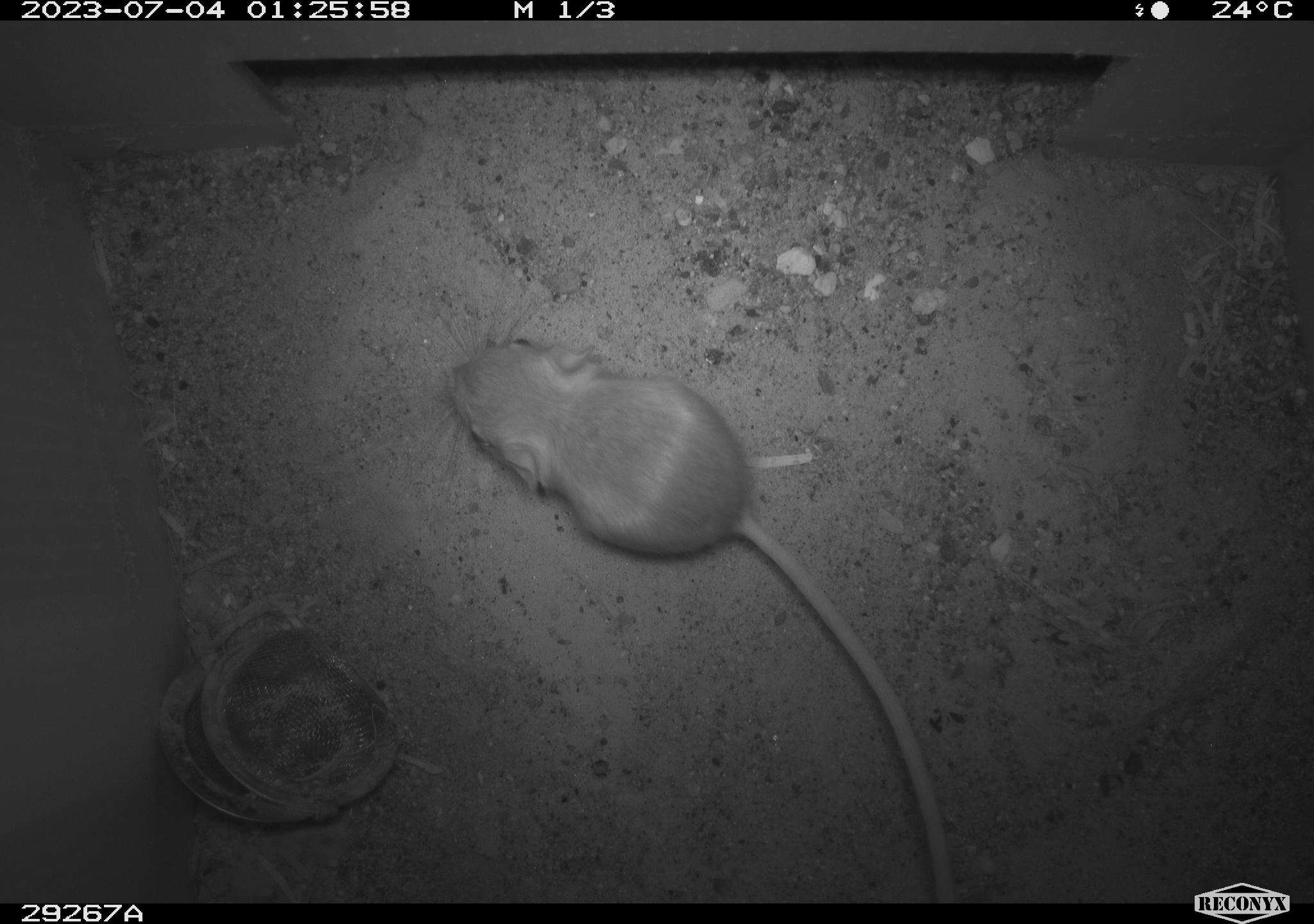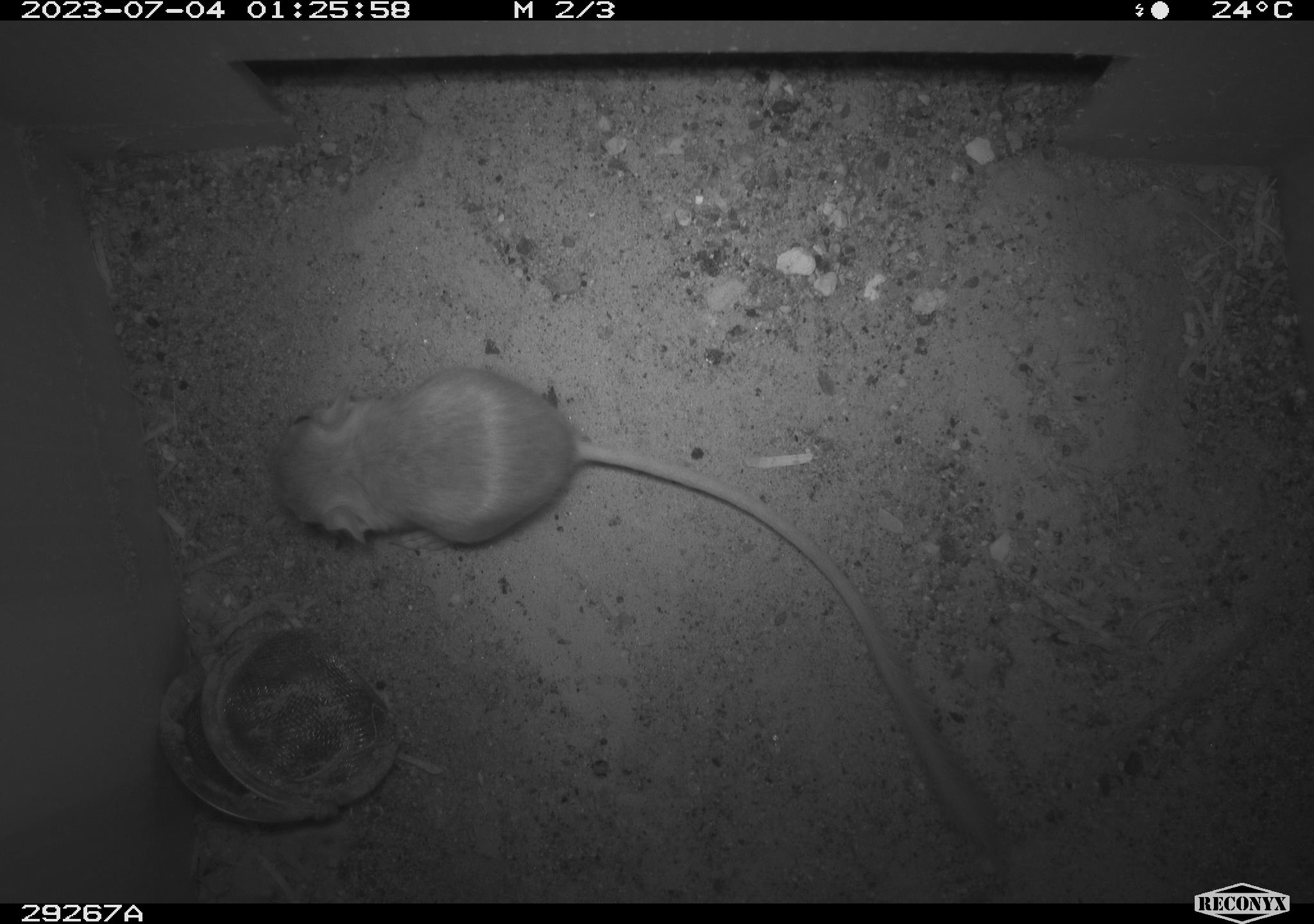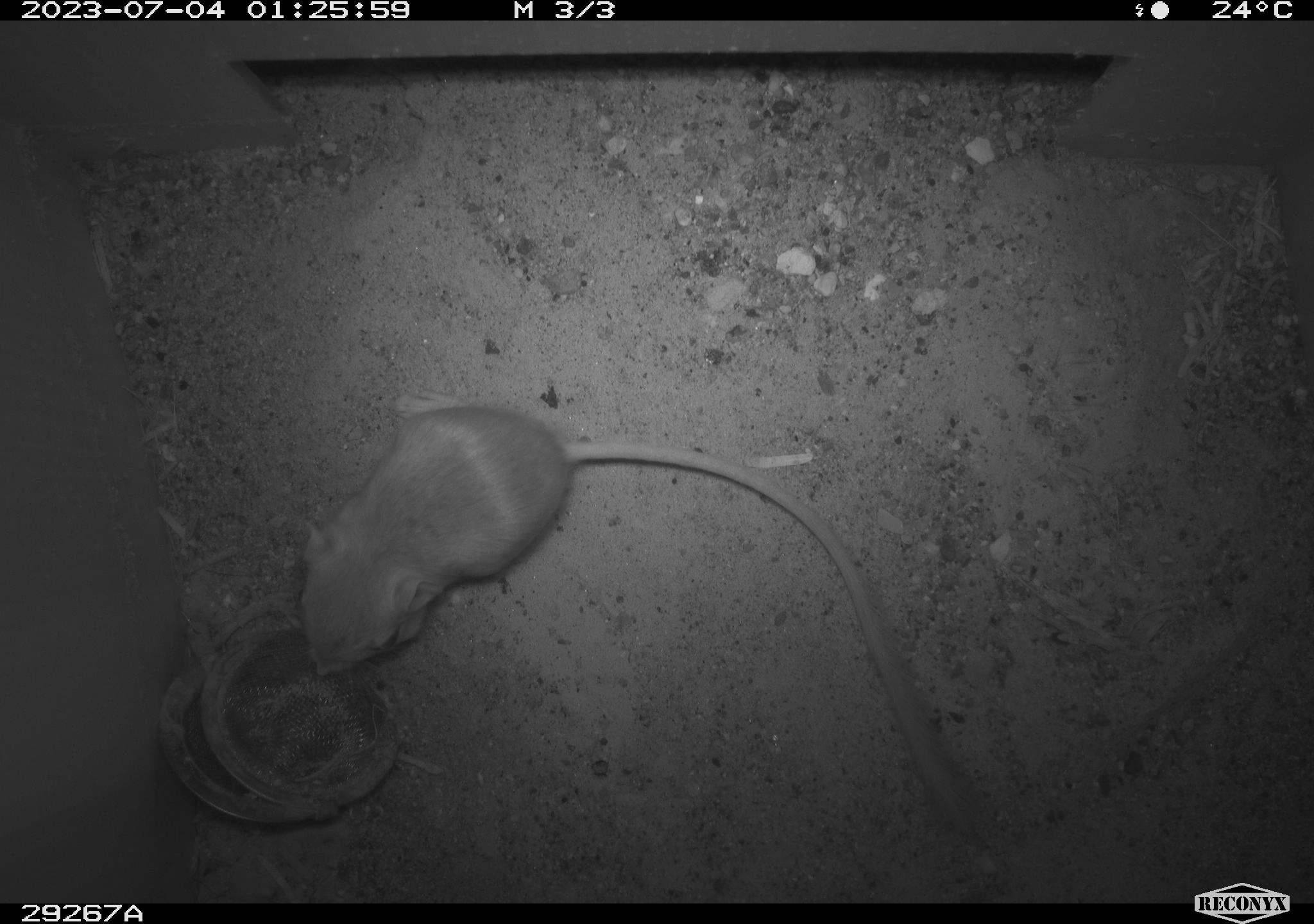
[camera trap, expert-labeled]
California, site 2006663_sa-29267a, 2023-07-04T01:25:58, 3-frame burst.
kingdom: Animalia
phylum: Chordata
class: Mammalia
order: Rodentia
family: Heteromyidae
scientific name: Heteromyidae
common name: kangaroo rats and pocket mice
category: heteromyidae family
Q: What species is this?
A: Heteromyidae family (kangaroo rats and pocket mice) (Heteromyidae).